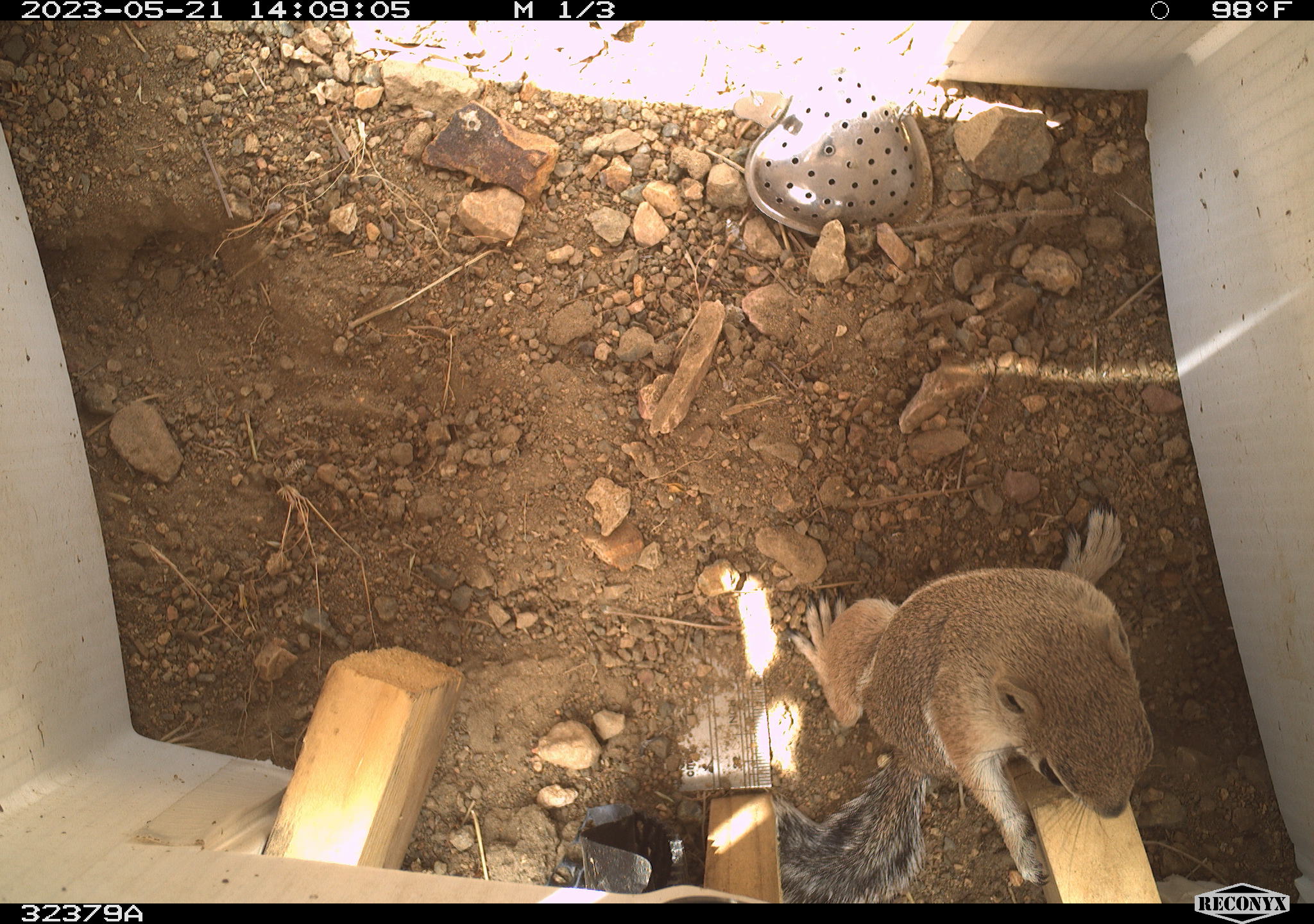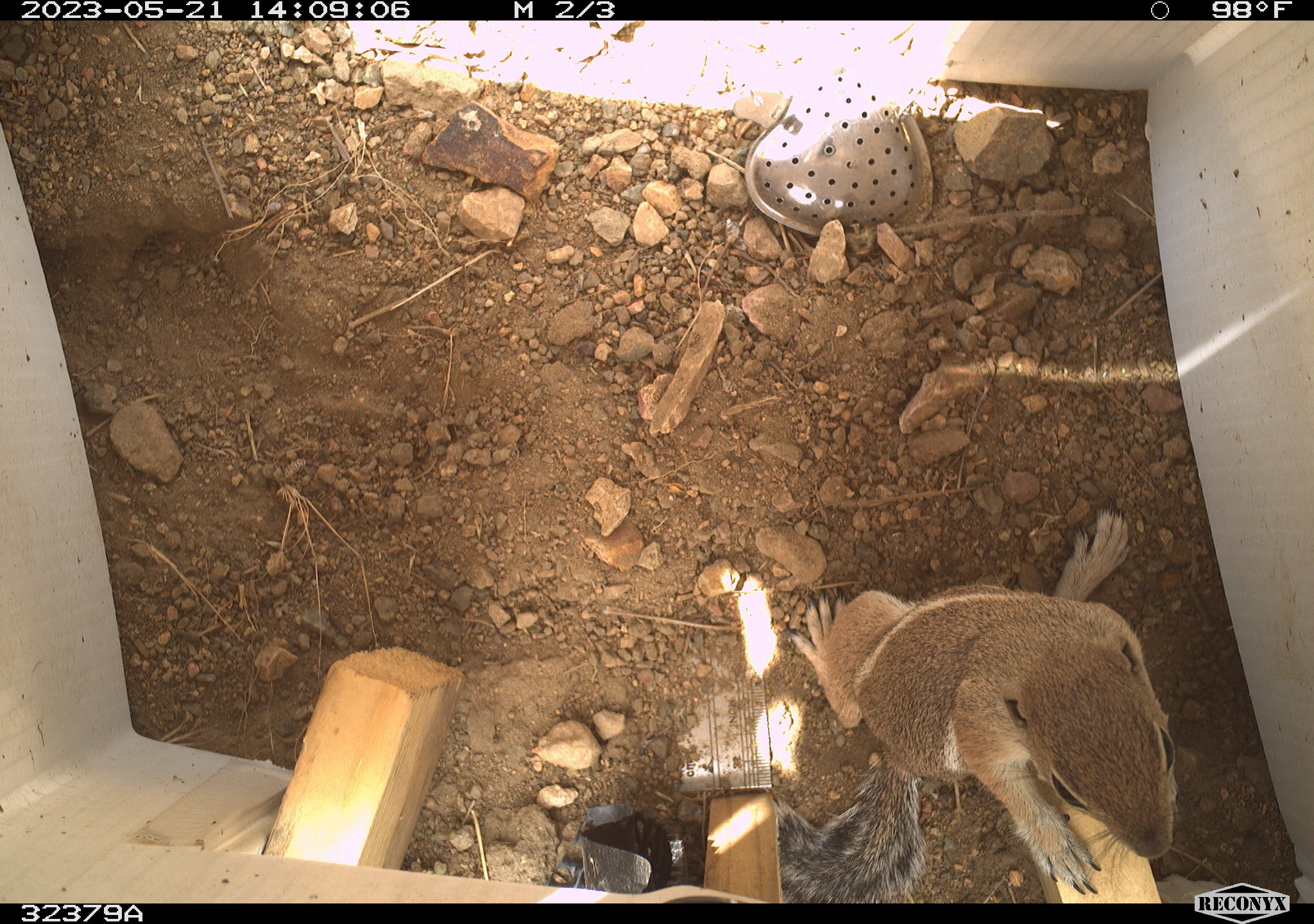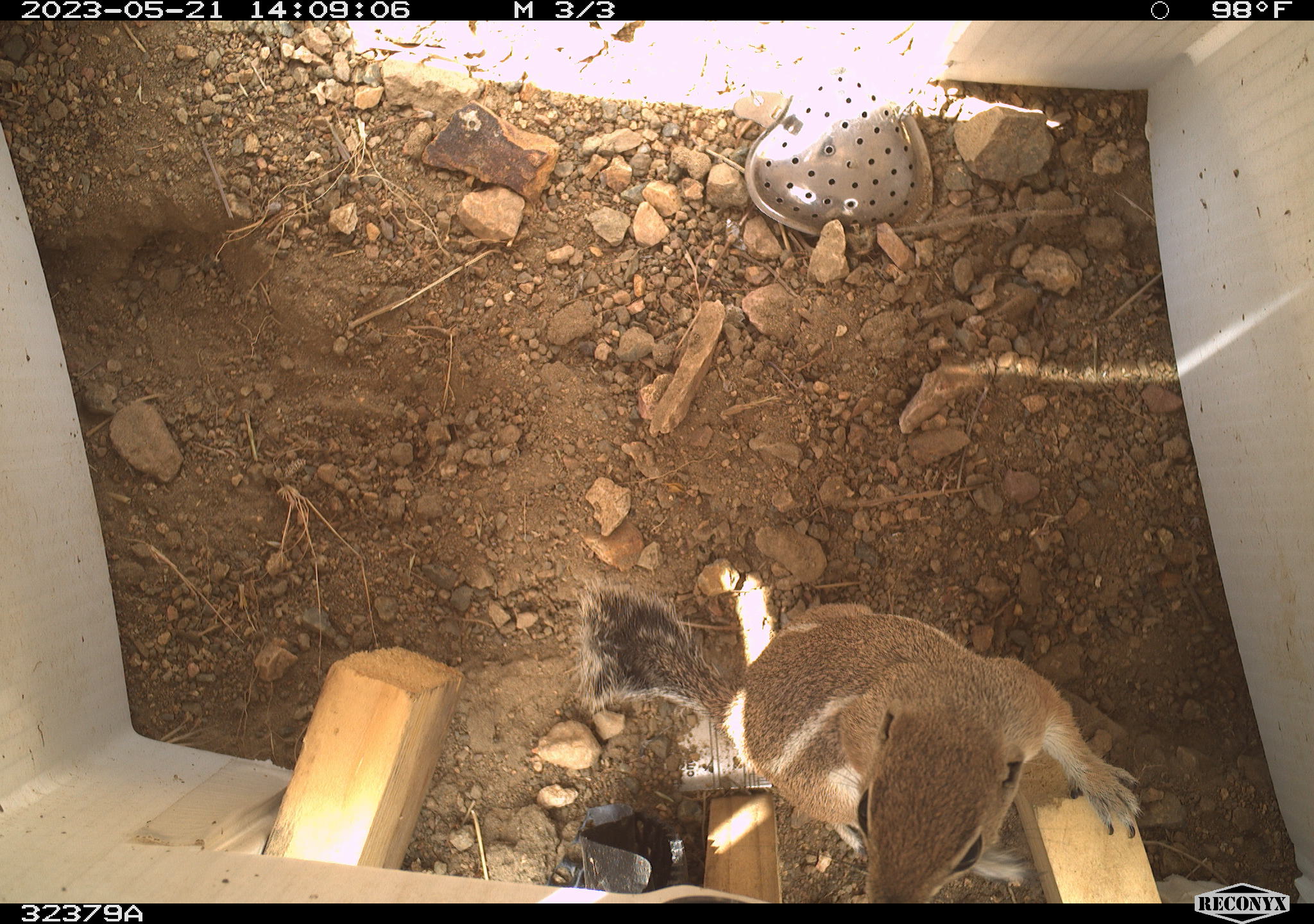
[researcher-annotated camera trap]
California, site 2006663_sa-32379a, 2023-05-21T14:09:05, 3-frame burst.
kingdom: Animalia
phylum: Chordata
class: Mammalia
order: Rodentia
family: Sciuridae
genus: Ammospermophilus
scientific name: Ammospermophilus leucurus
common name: white-tailed antelope squirrel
White-tailed antelope squirrel (Ammospermophilus leucurus).